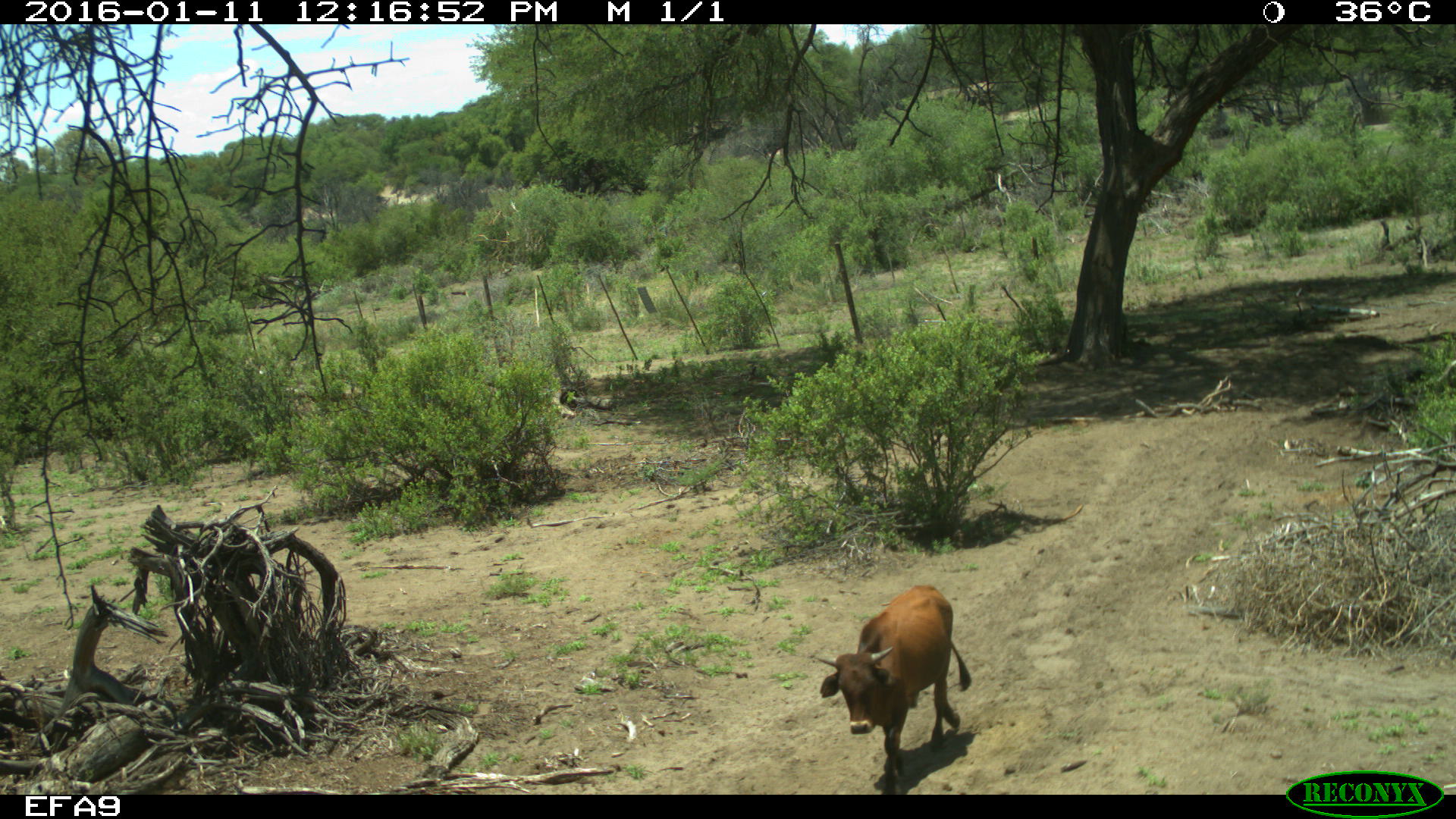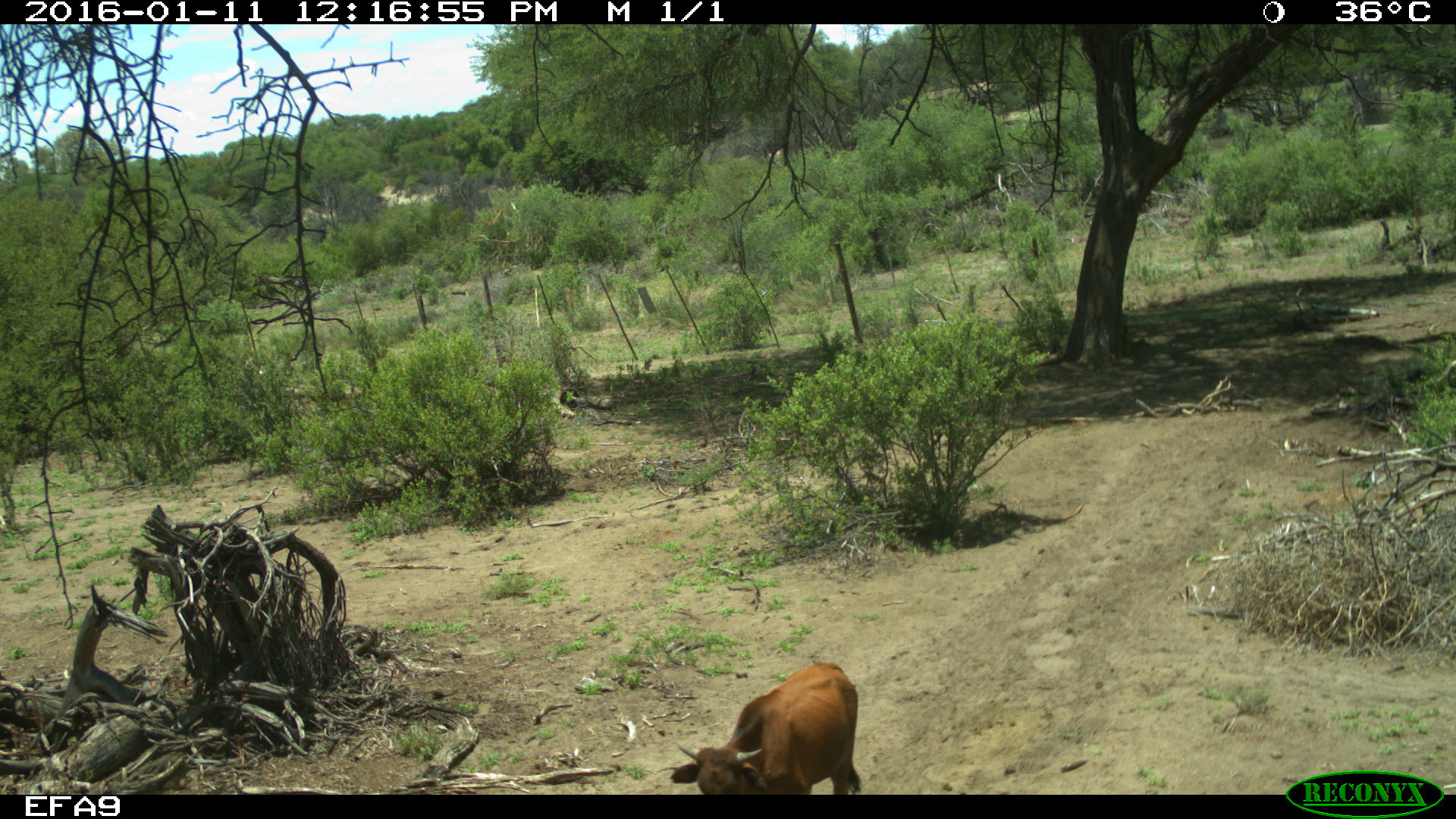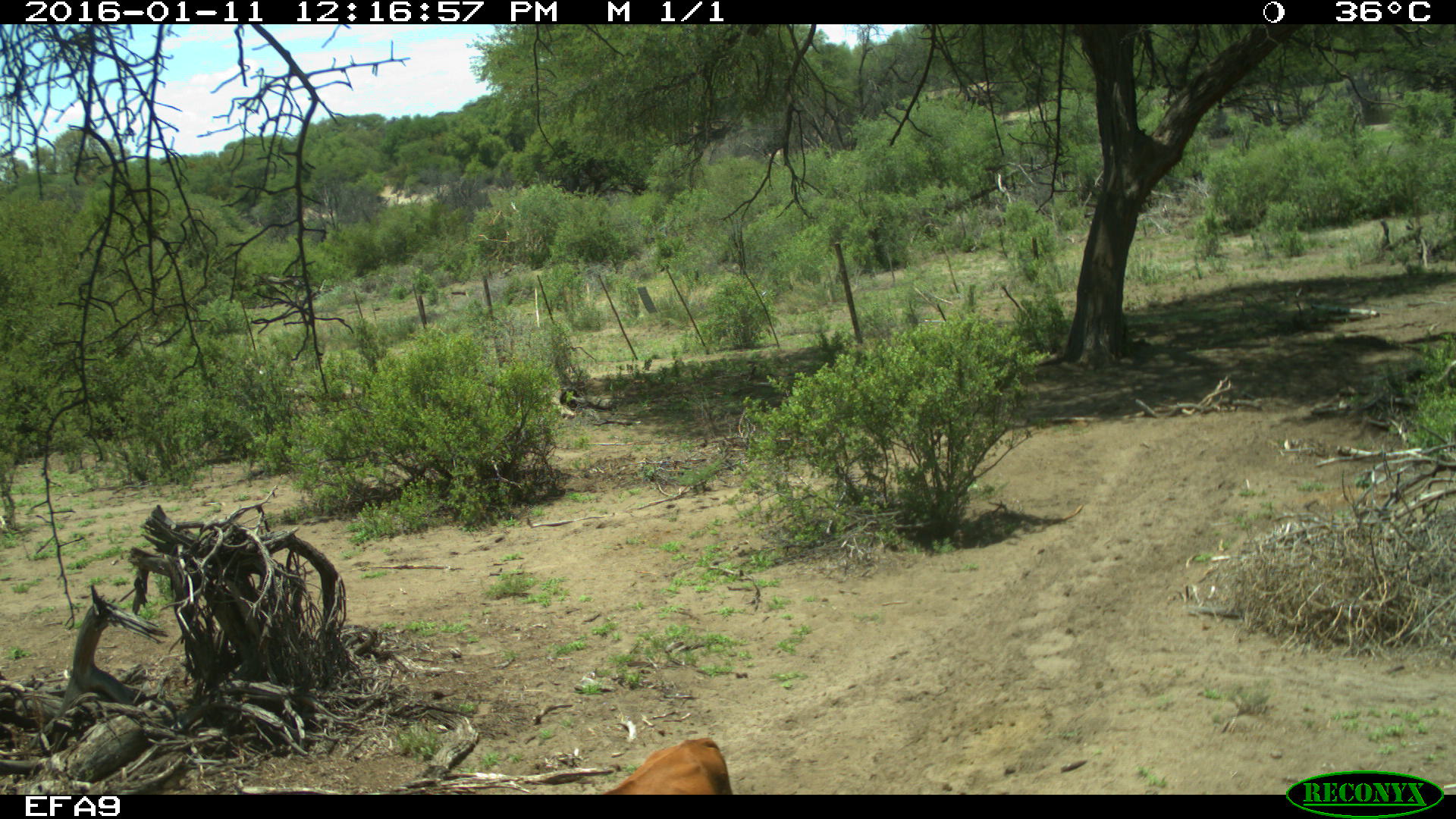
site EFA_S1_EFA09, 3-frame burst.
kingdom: Animalia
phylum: Chordata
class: Mammalia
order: Artiodactyla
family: Bovidae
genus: Bos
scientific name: Bos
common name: cattle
Cattle (Bos), count 1. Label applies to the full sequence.